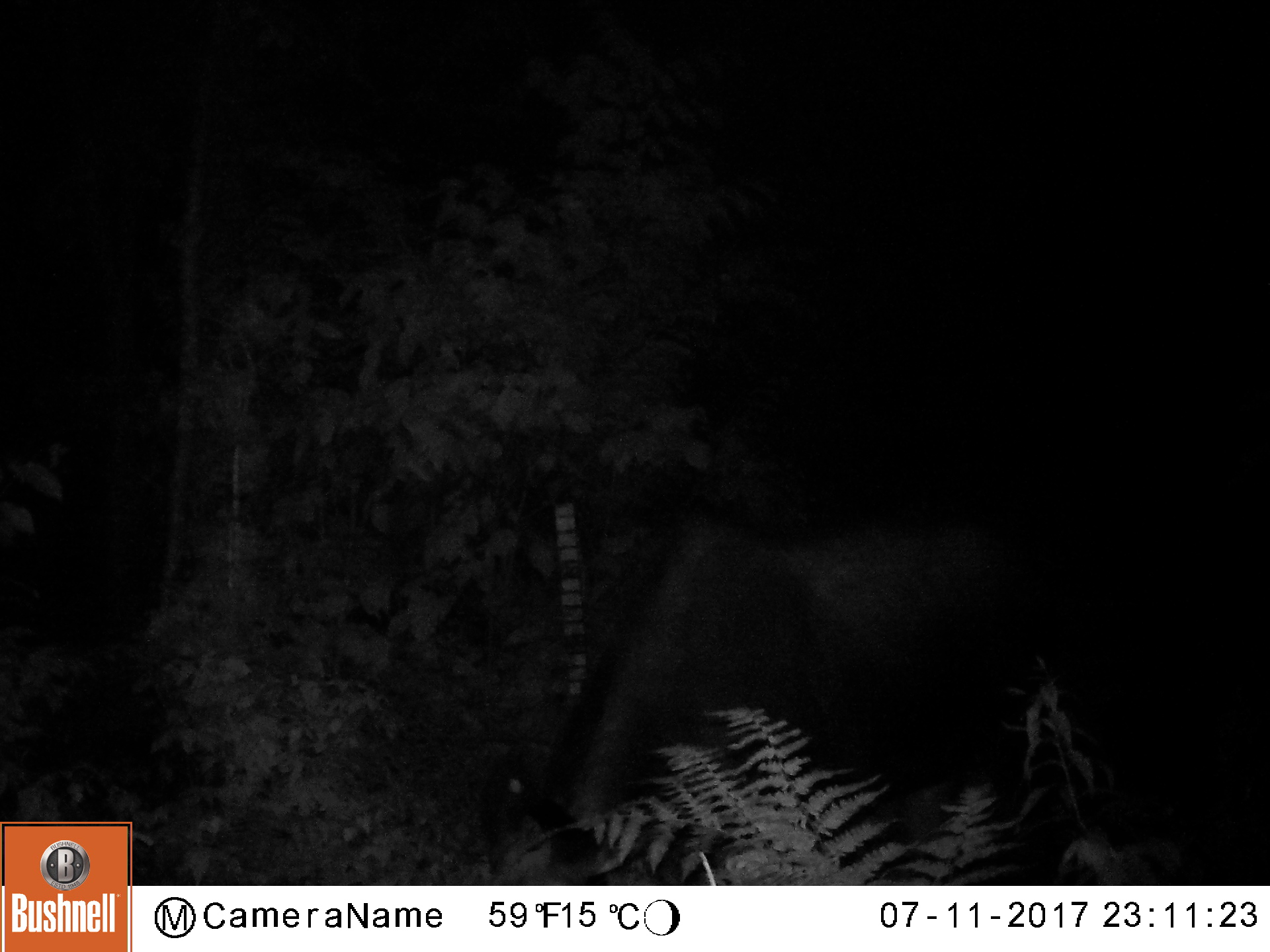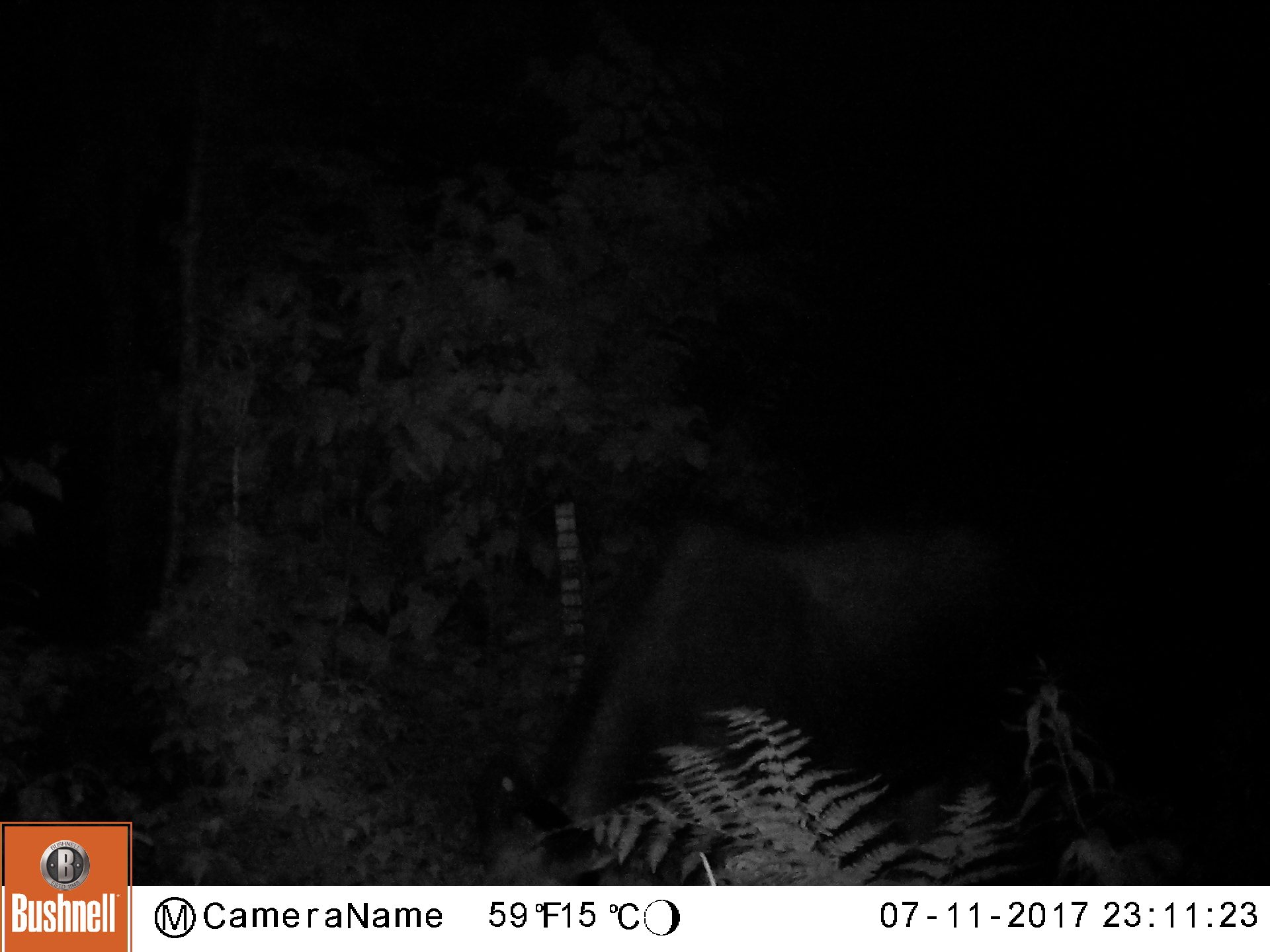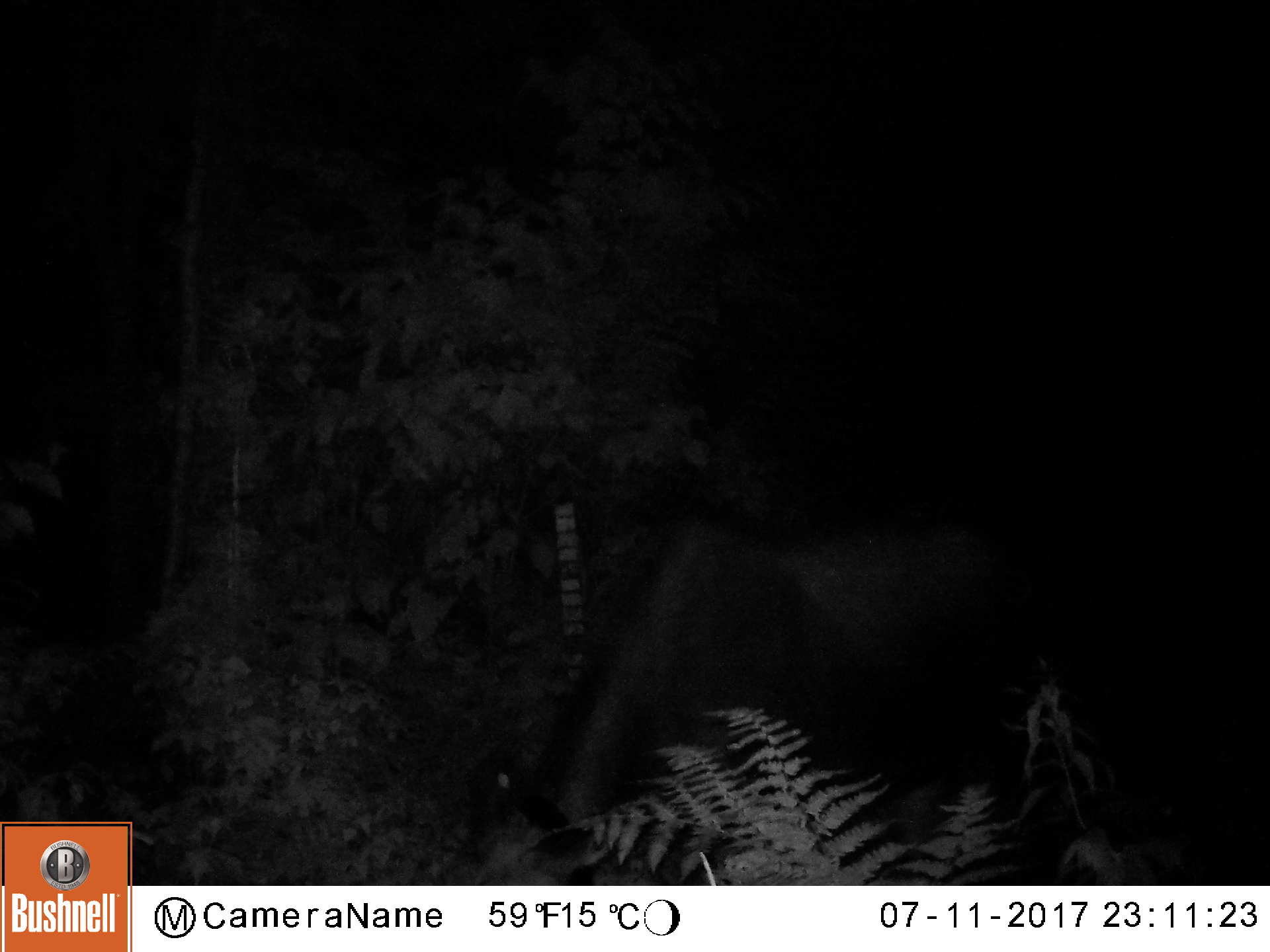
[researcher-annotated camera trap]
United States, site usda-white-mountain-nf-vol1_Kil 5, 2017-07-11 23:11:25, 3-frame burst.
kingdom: Animalia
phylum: Chordata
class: Mammalia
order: Artiodactyla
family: Cervidae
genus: Alces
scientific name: Alces alces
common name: moose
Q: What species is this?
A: Moose (Alces alces).